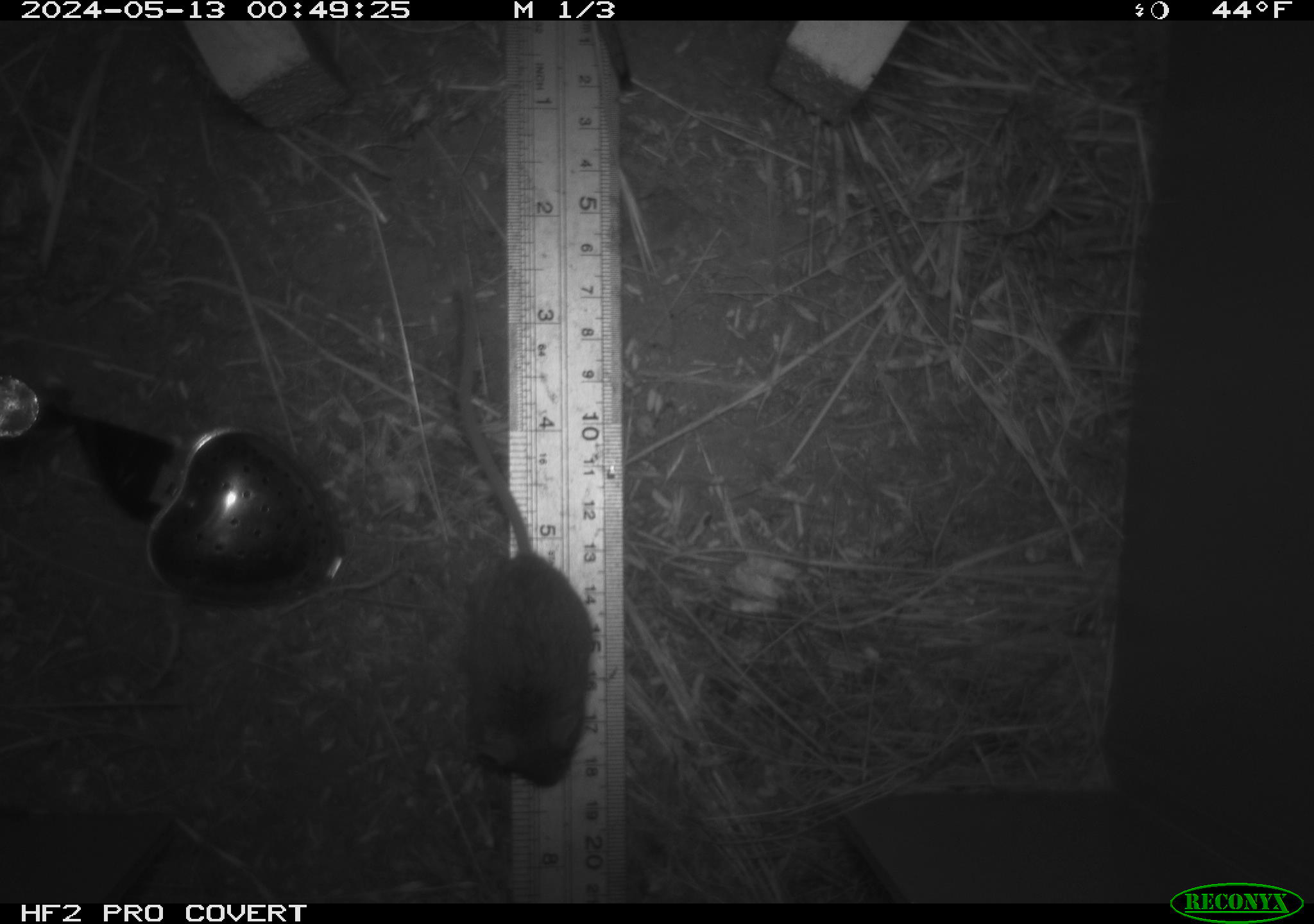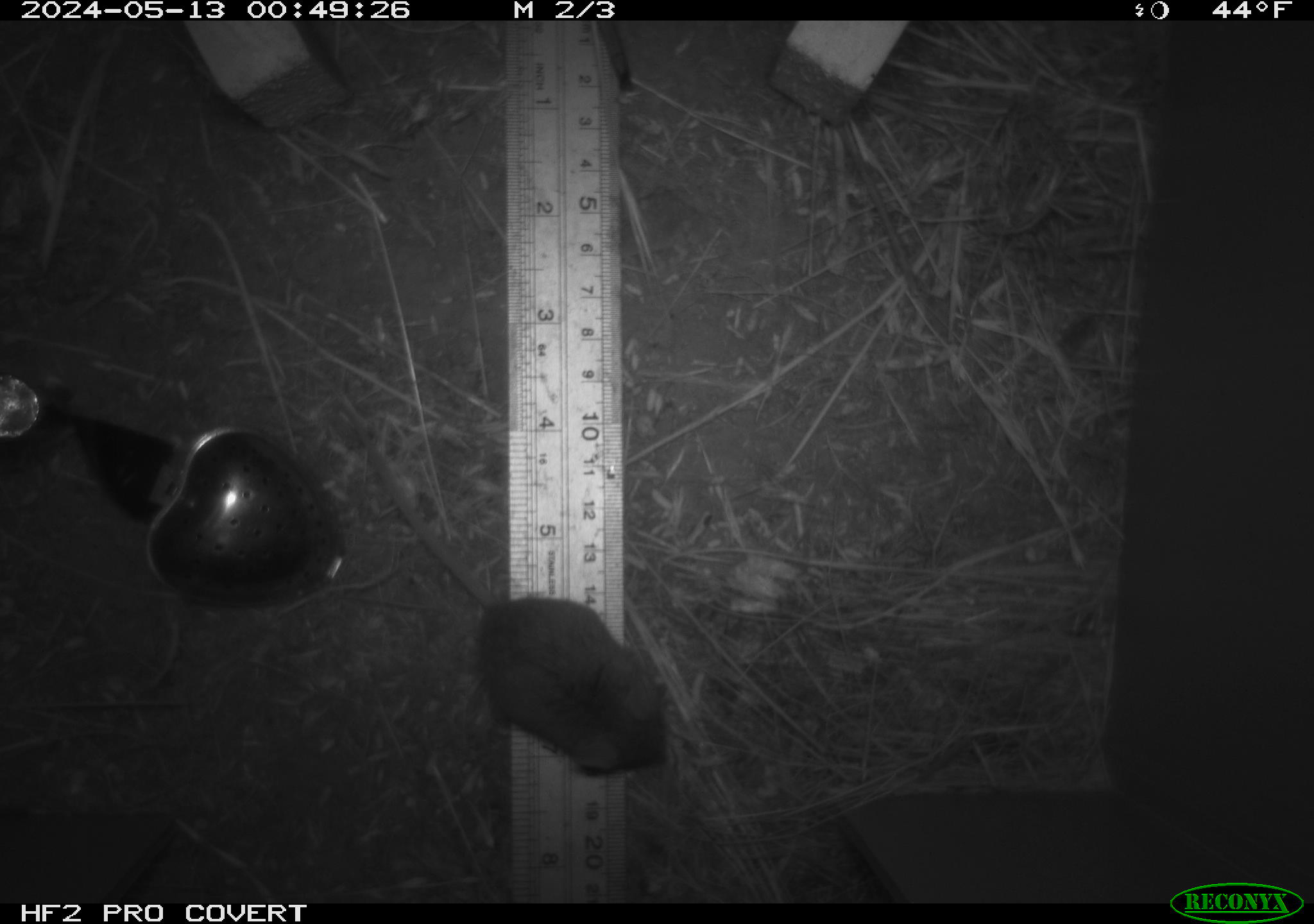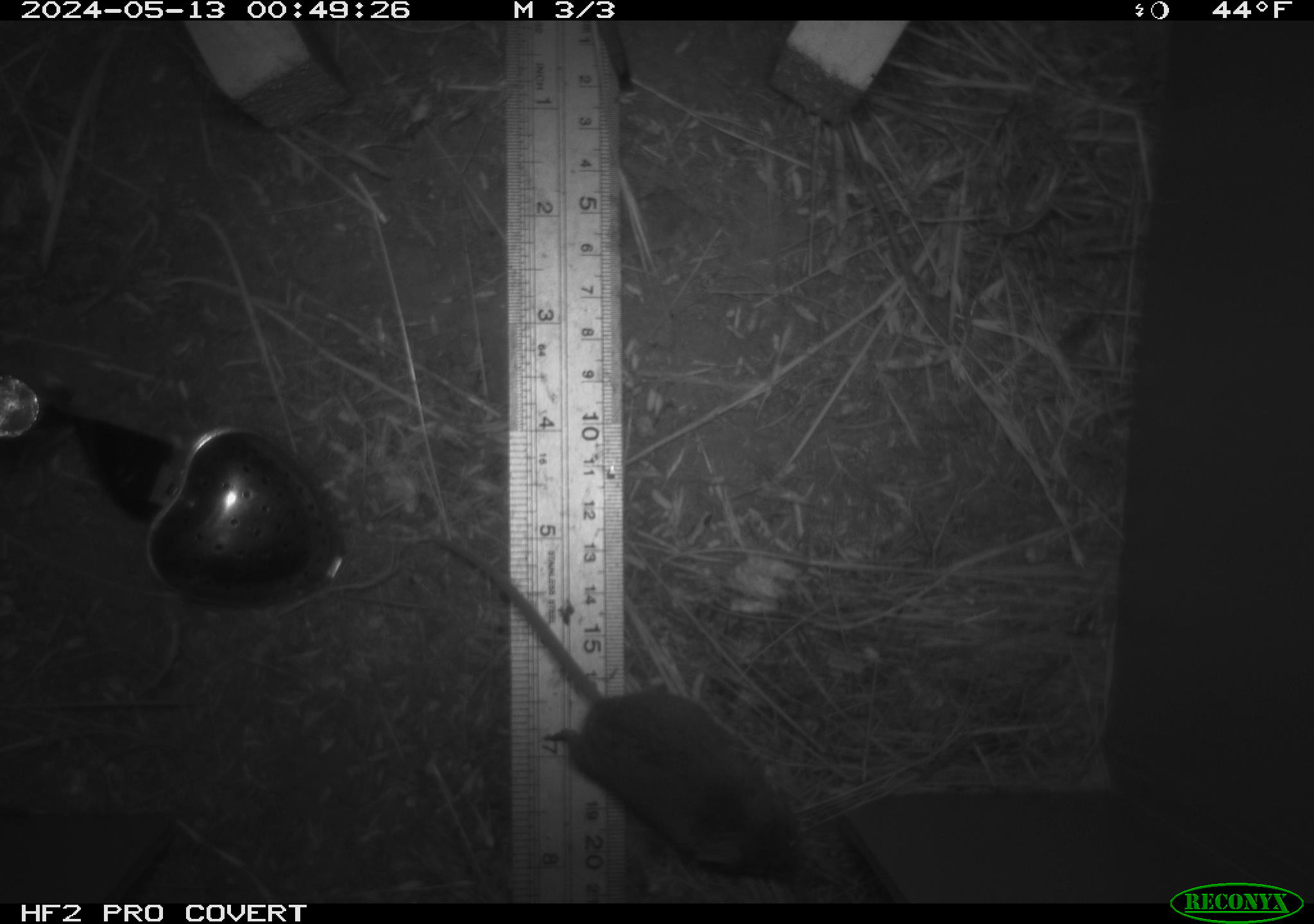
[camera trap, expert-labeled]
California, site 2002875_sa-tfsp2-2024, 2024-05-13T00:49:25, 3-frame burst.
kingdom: Animalia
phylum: Chordata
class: Mammalia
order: Rodentia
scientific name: Rodentia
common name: mouse species